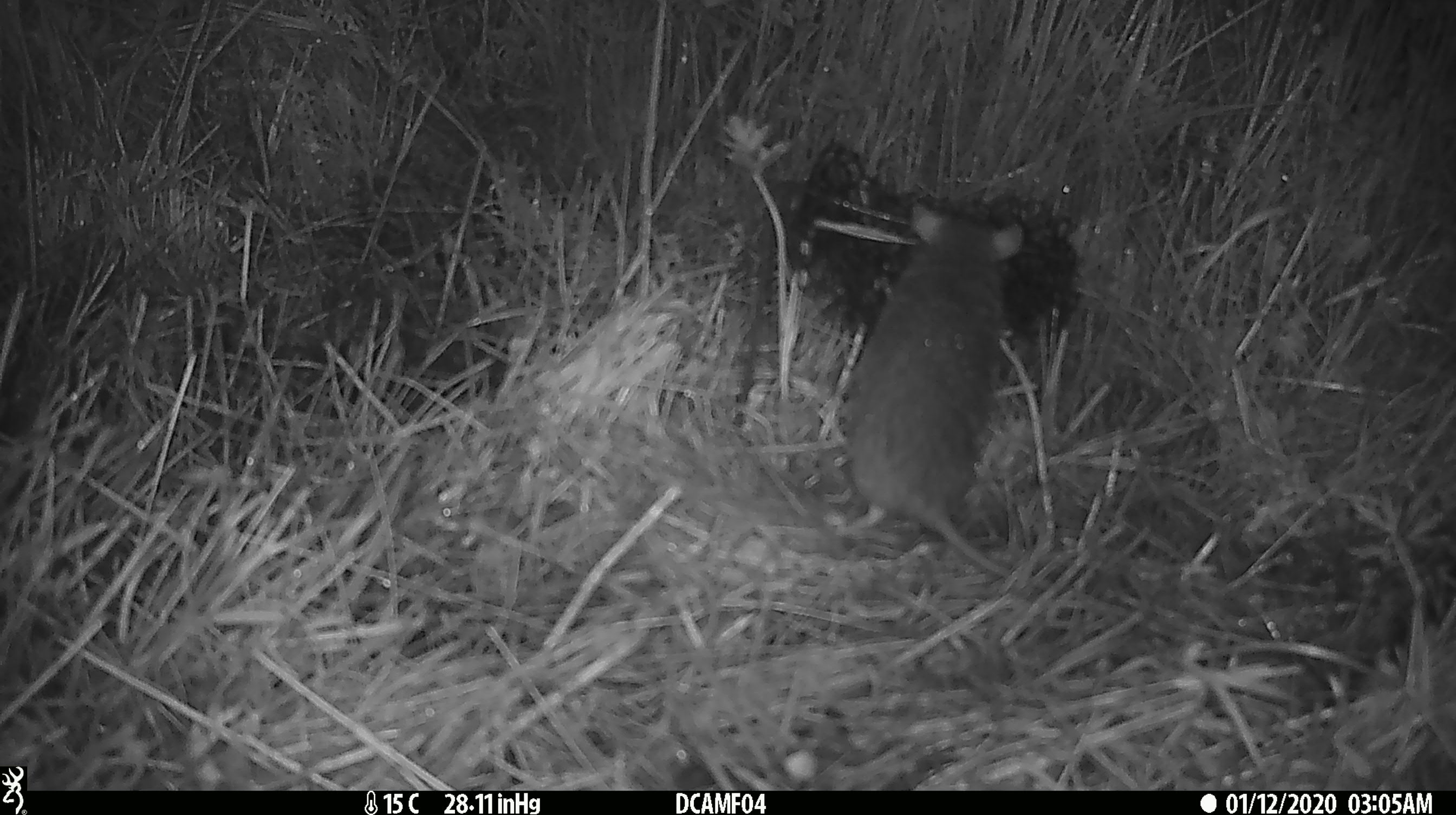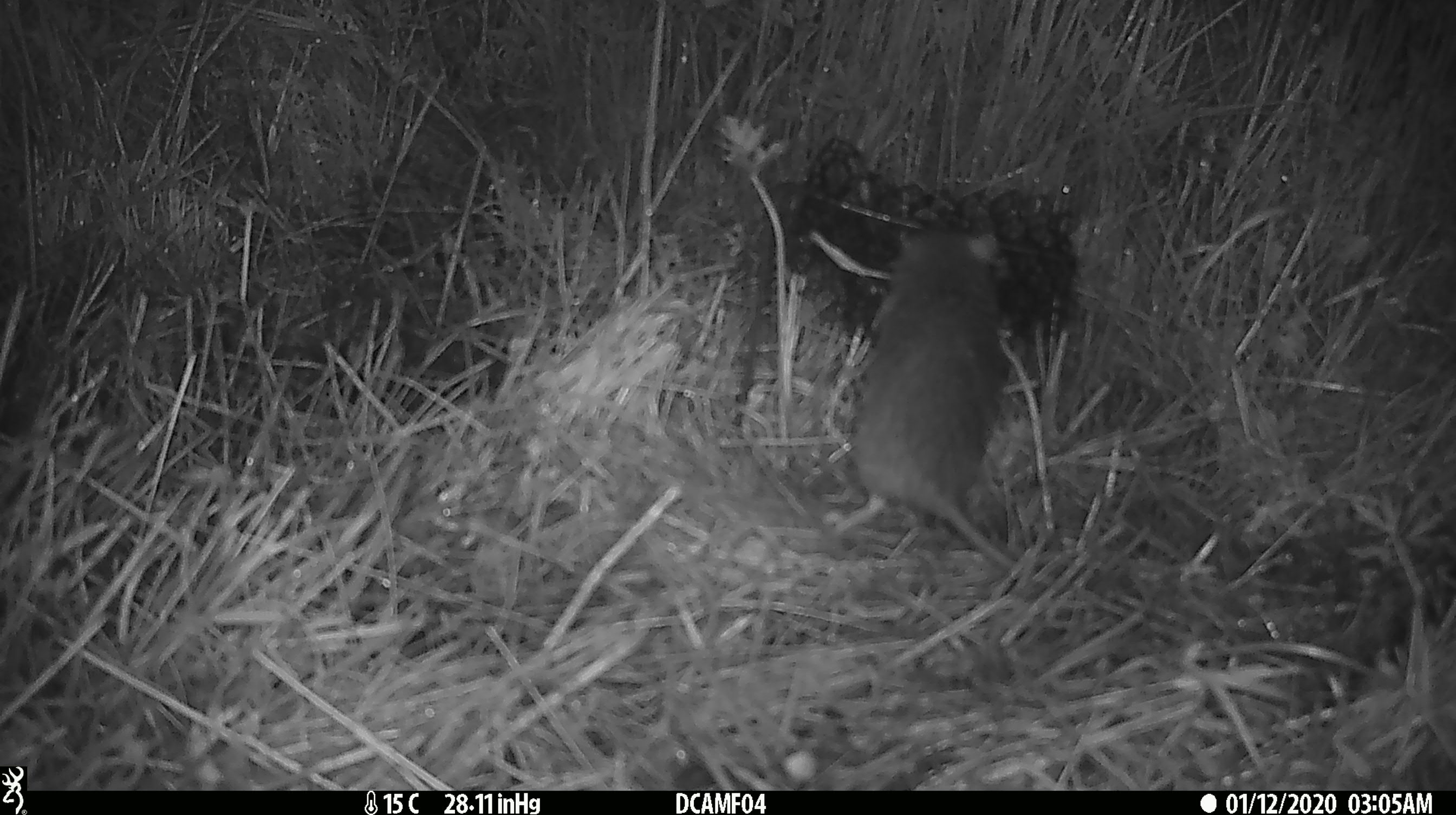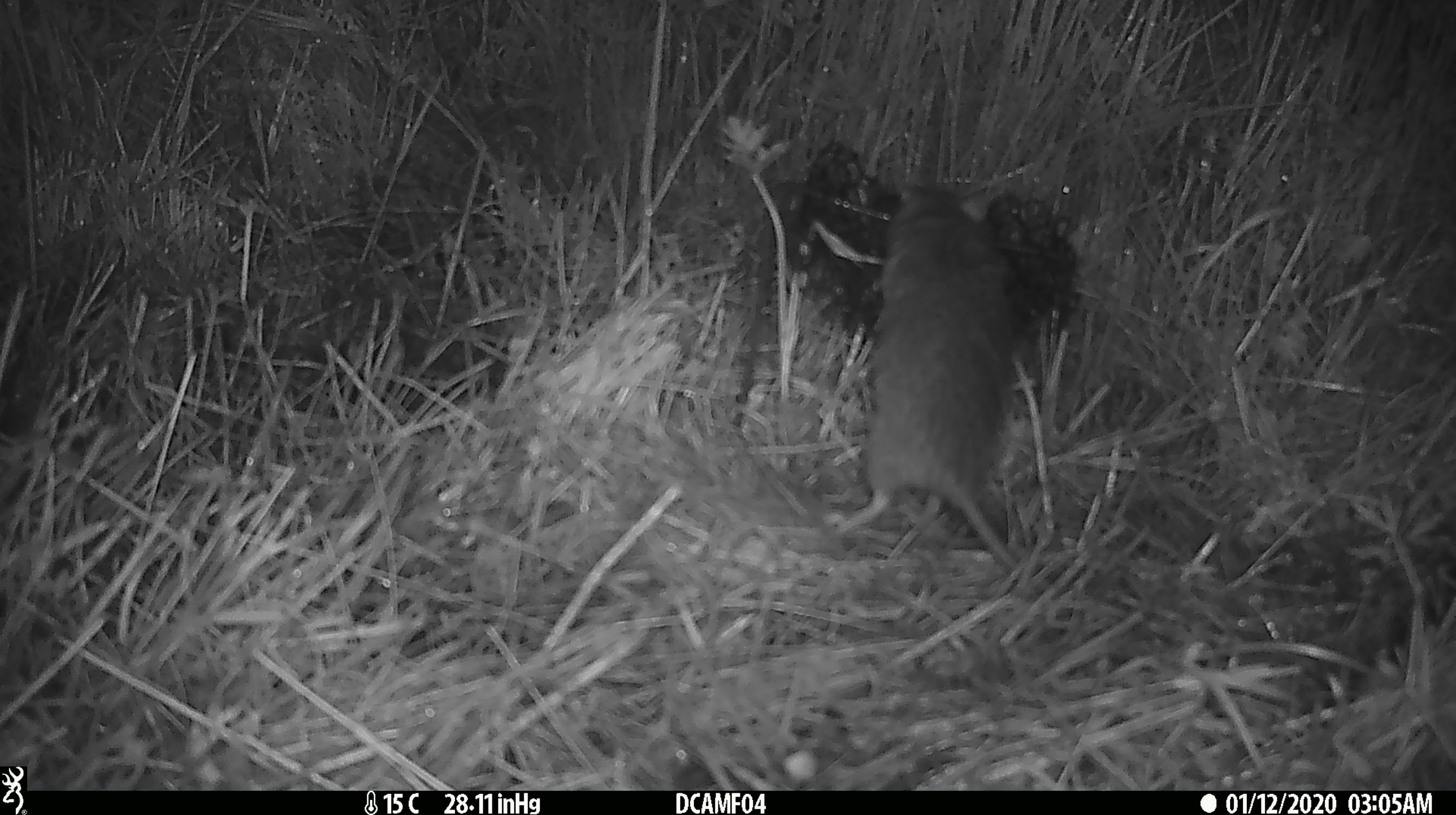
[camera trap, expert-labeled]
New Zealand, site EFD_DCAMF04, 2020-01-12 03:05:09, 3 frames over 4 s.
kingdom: Animalia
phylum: Chordata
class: Mammalia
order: Rodentia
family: Muridae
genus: Rattus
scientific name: Rattus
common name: rat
Rat (Rattus).